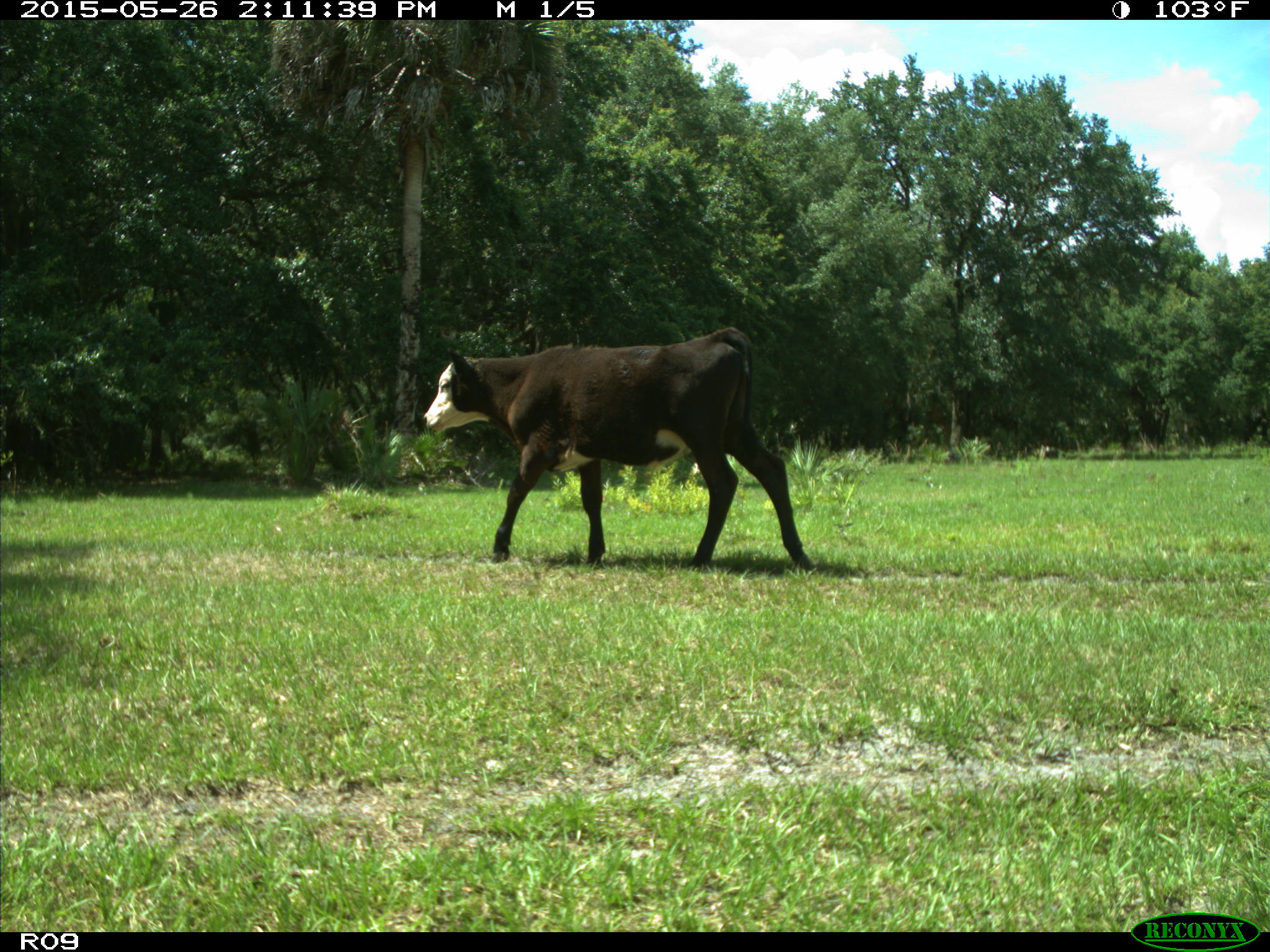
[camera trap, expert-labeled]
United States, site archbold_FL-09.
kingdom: Animalia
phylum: Chordata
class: Mammalia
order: Artiodactyla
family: Bovidae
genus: Bos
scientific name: Bos taurus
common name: domestic cow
Bos taurus (domestic cow).